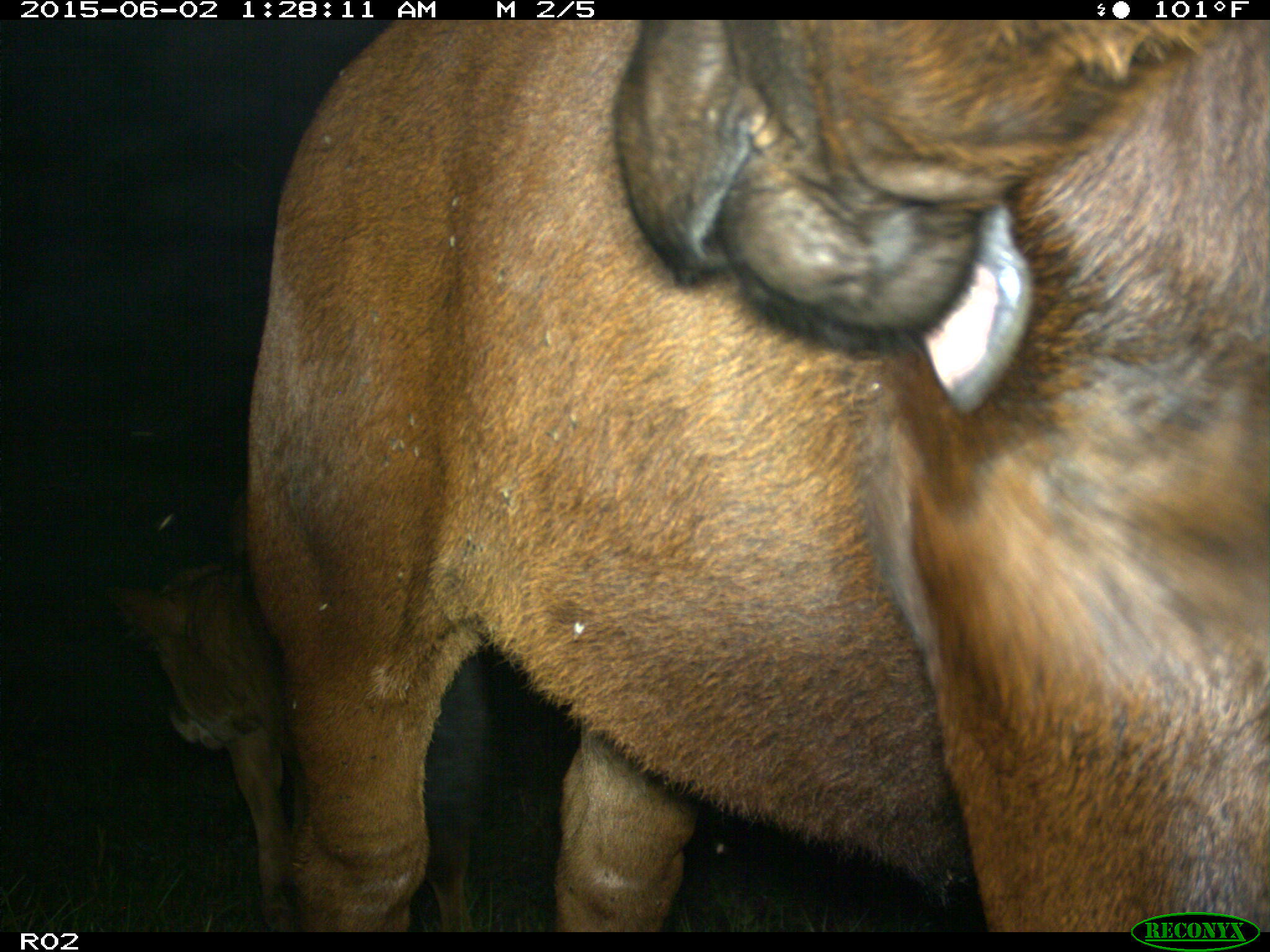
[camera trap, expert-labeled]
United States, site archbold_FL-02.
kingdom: Animalia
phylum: Chordata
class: Mammalia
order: Artiodactyla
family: Bovidae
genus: Bos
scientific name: Bos taurus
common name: domestic cow